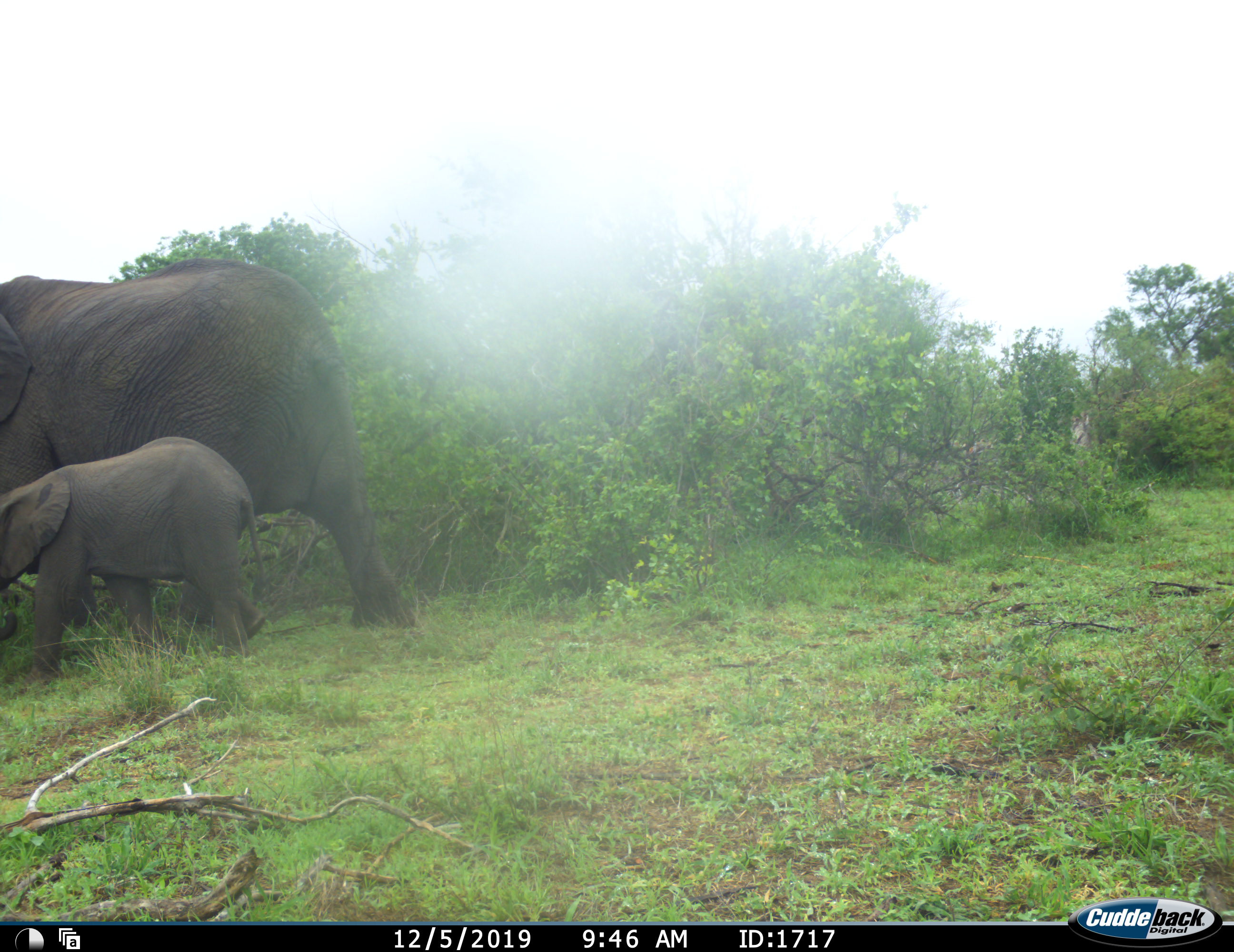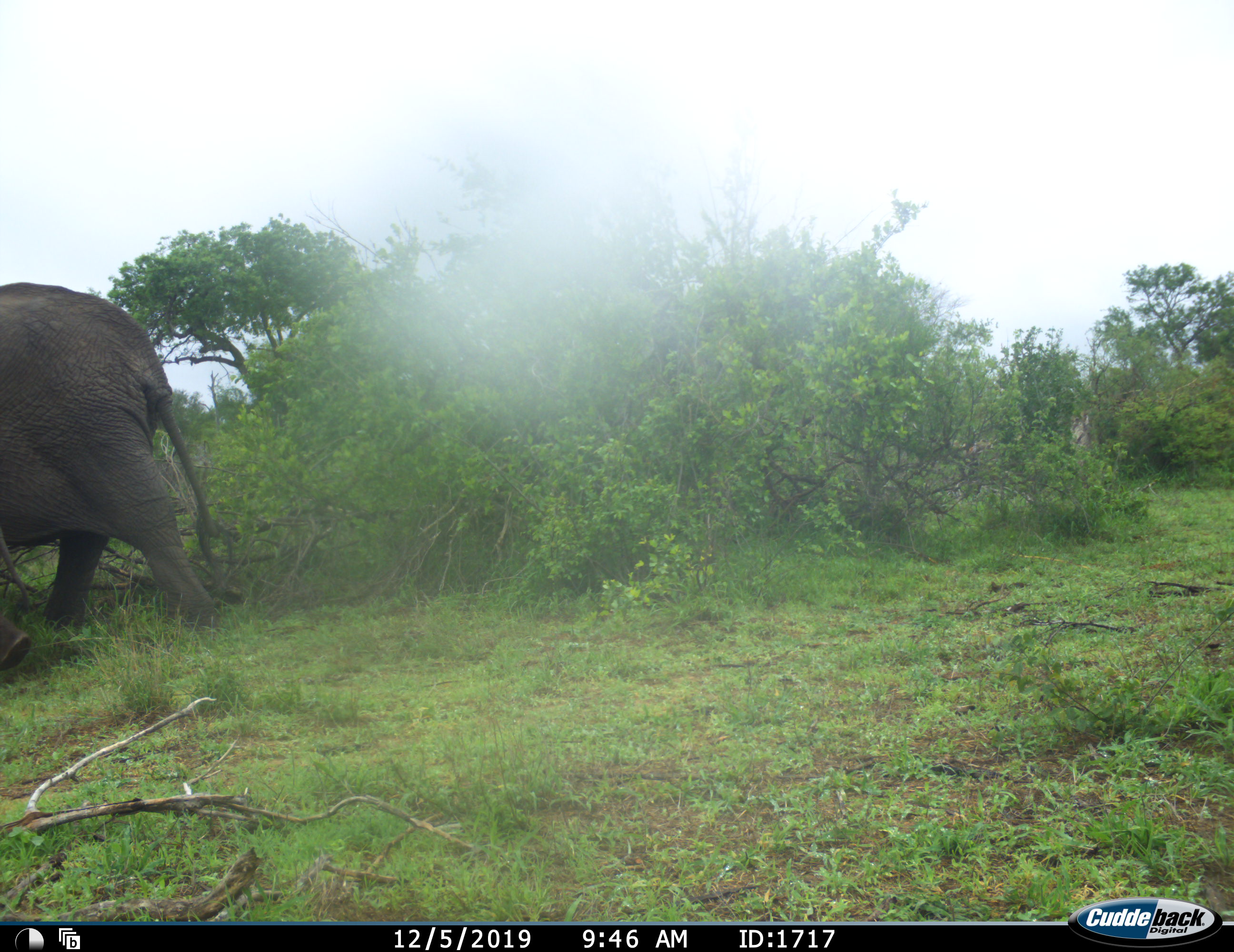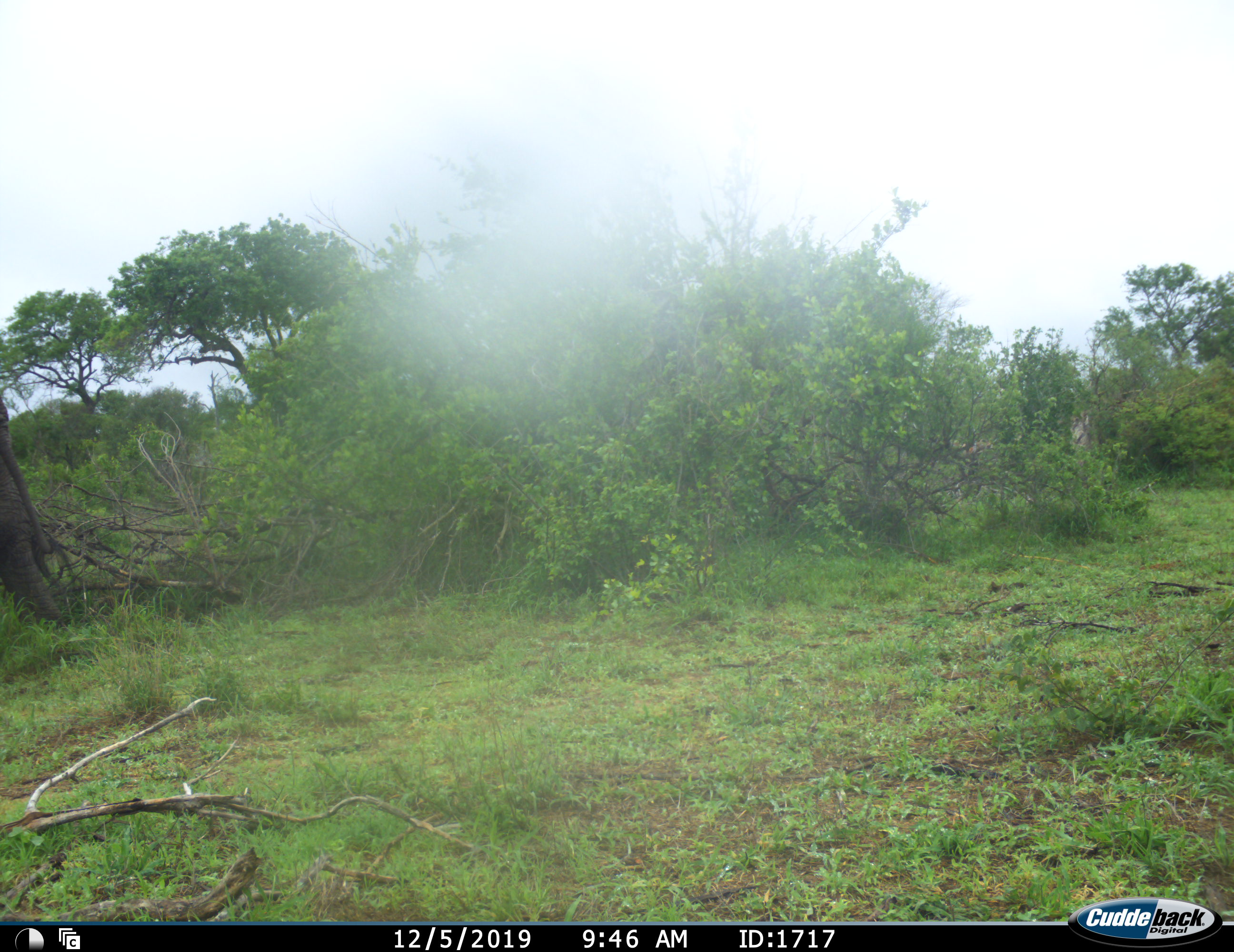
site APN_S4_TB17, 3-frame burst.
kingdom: Animalia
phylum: Chordata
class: Mammalia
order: Proboscidea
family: Elephantidae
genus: Loxodonta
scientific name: Loxodonta africana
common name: african bush elephant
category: elephant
Elephant (african bush elephant) (Loxodonta africana), count 2. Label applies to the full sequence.